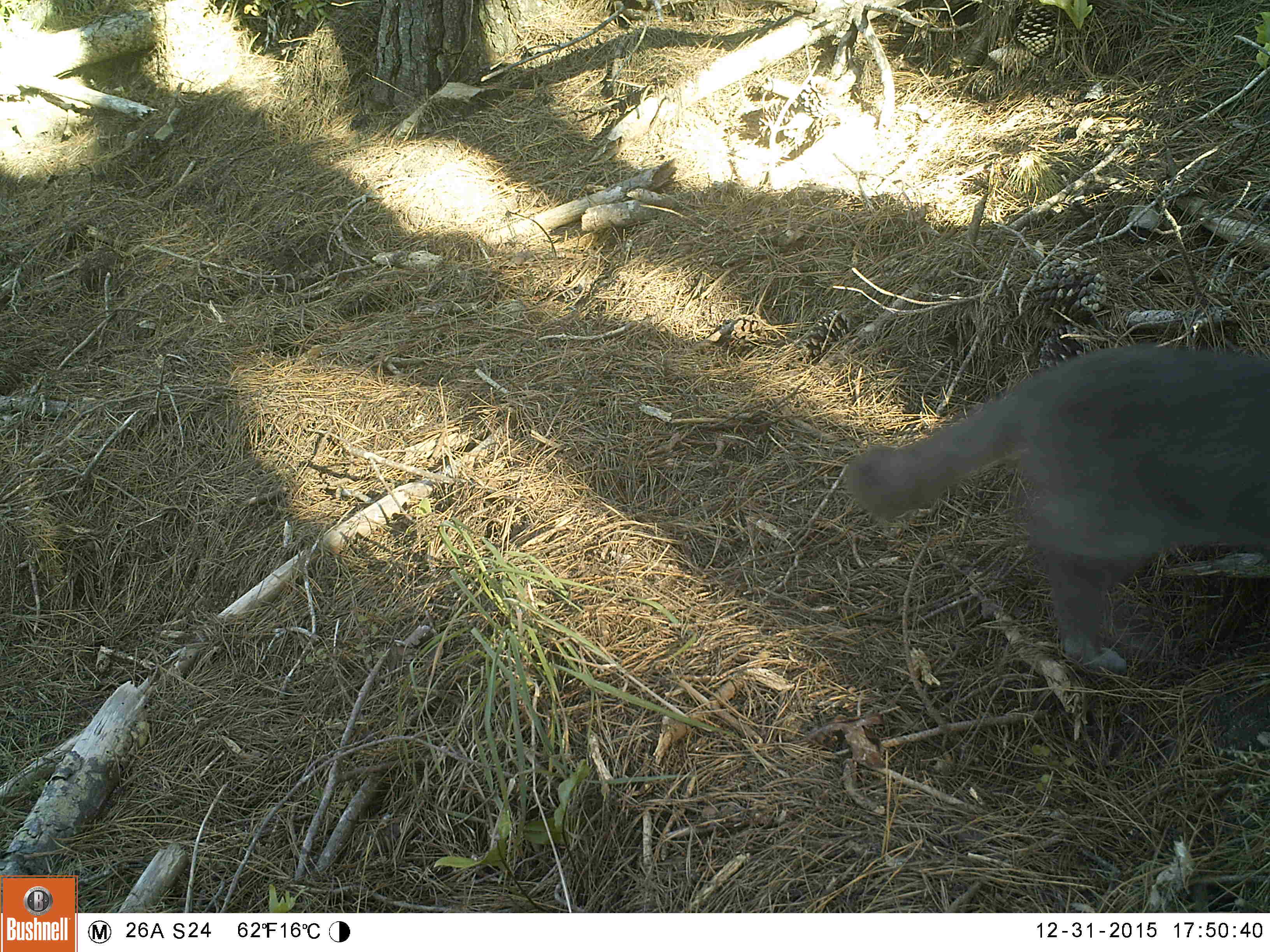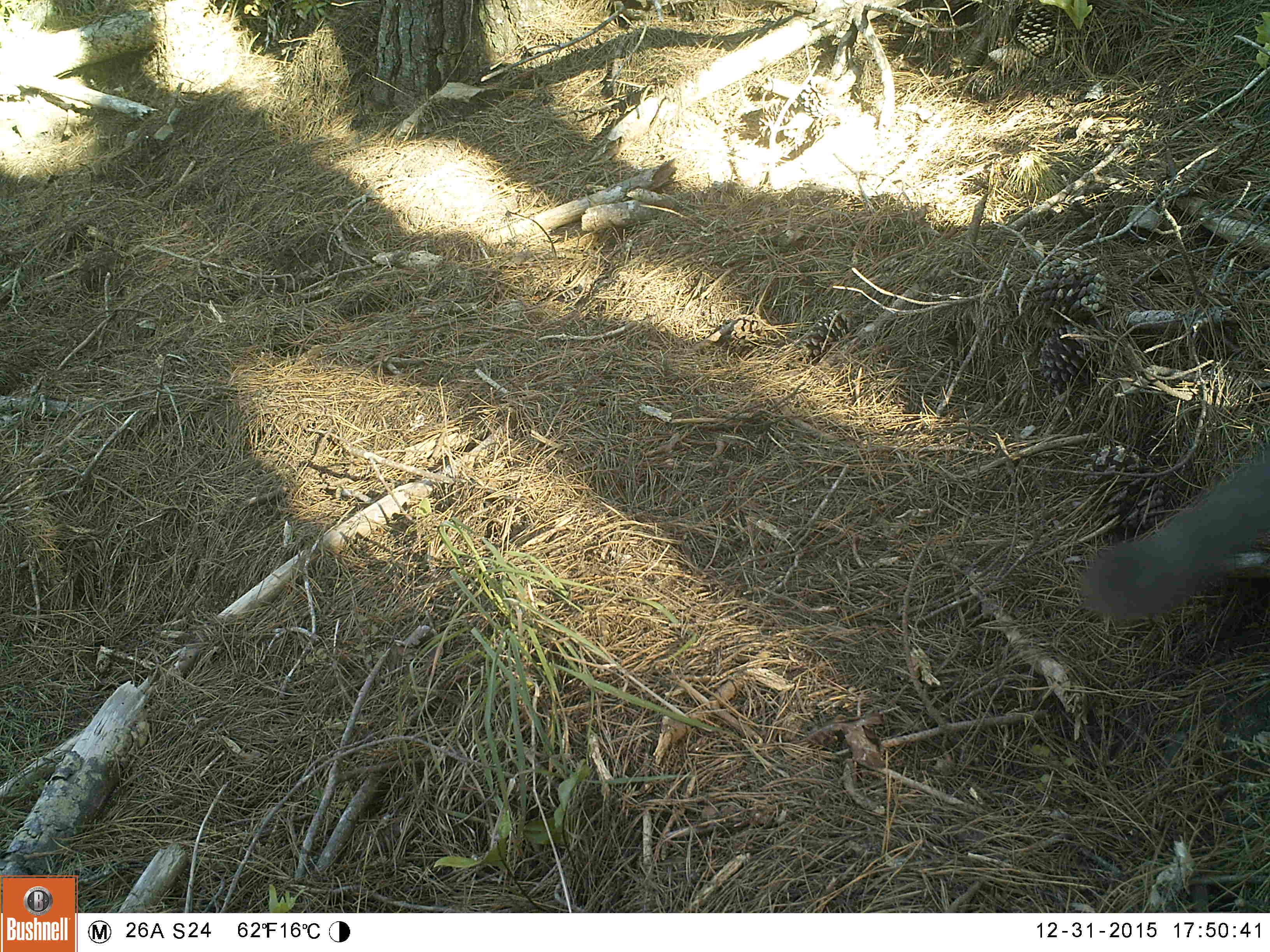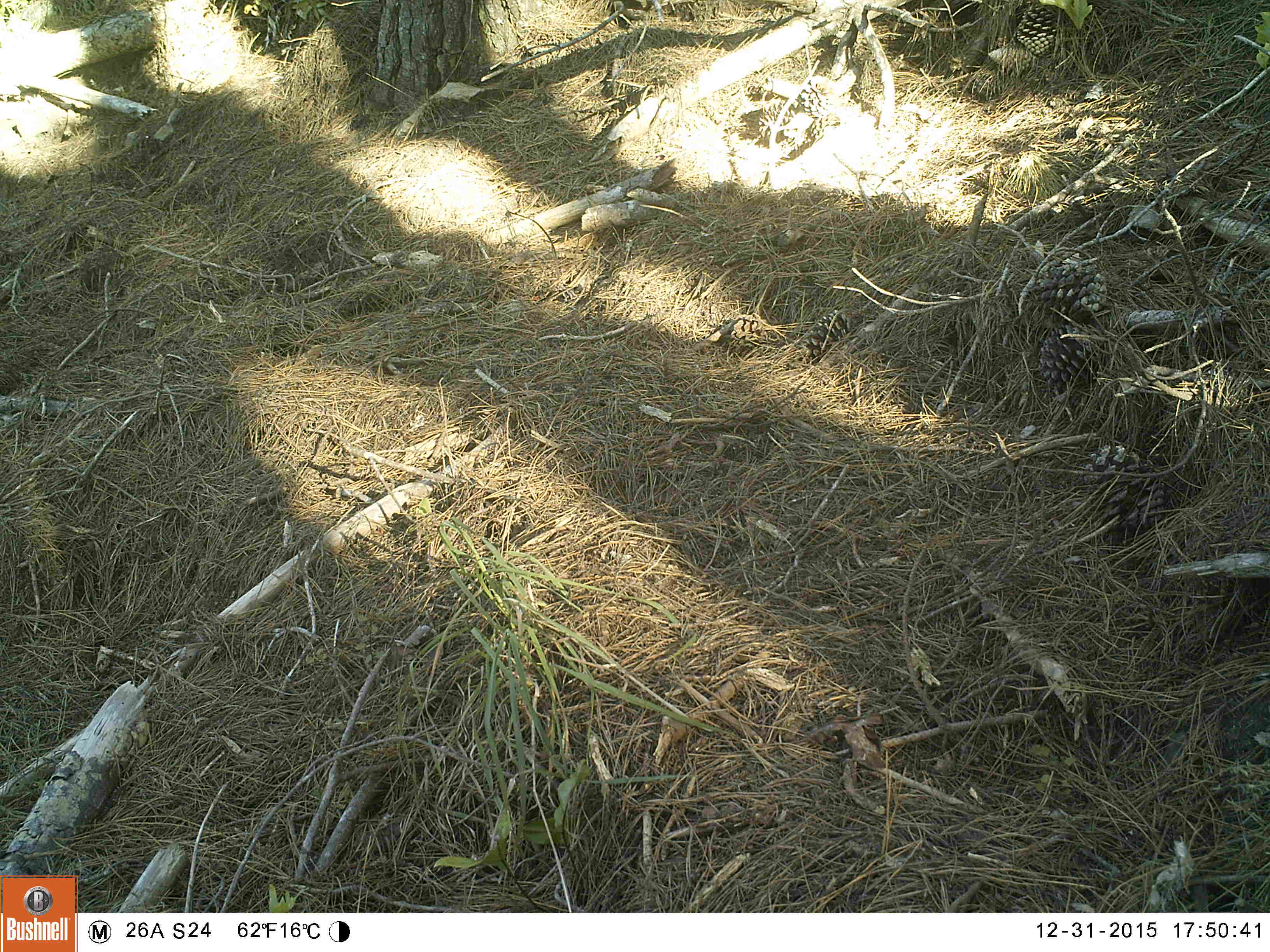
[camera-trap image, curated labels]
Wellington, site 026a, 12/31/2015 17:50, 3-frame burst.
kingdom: Animalia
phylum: Chordata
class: Mammalia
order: Carnivora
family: Felidae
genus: Felis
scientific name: Felis catus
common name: cat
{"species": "cat (Felis catus)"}